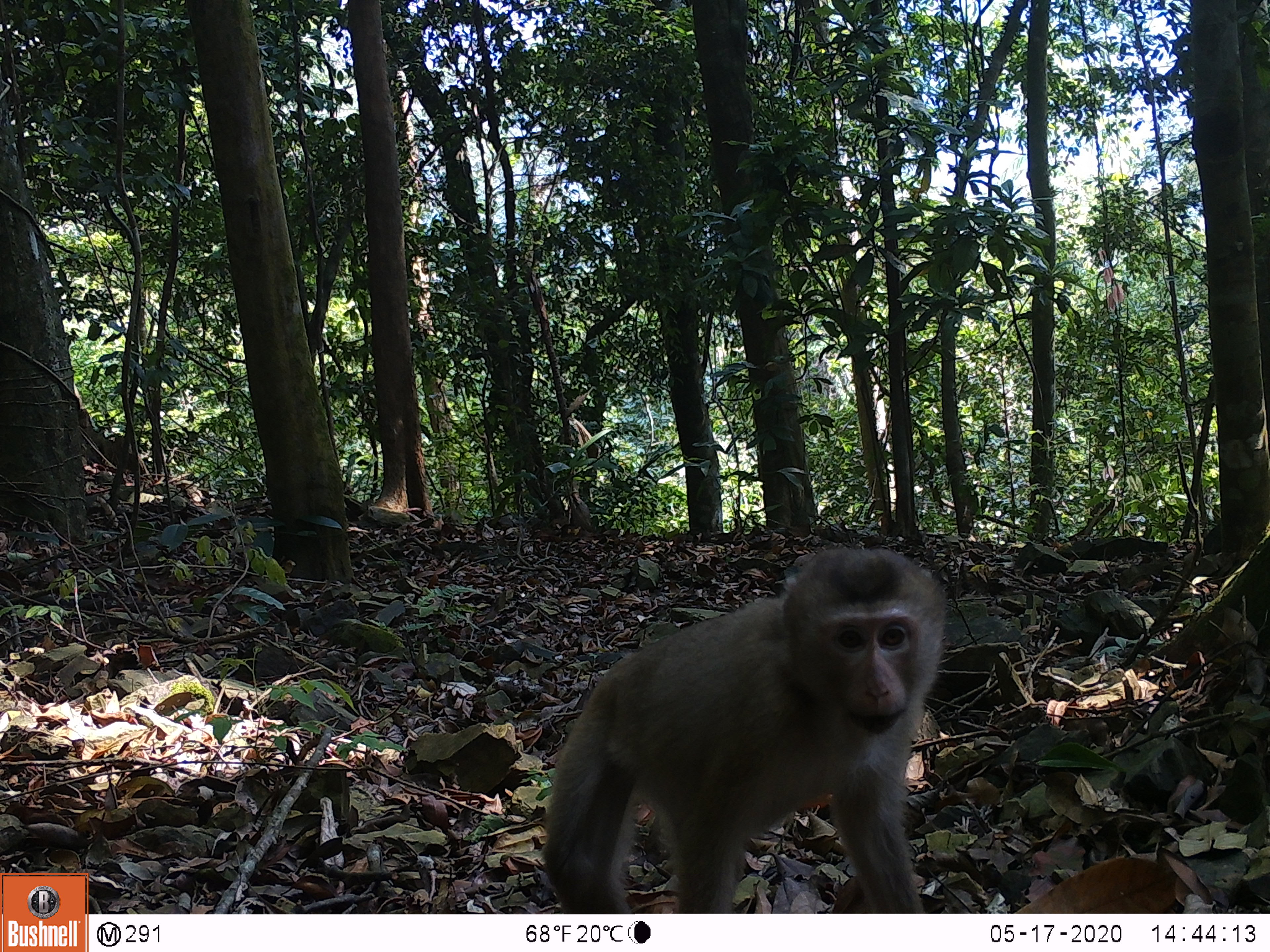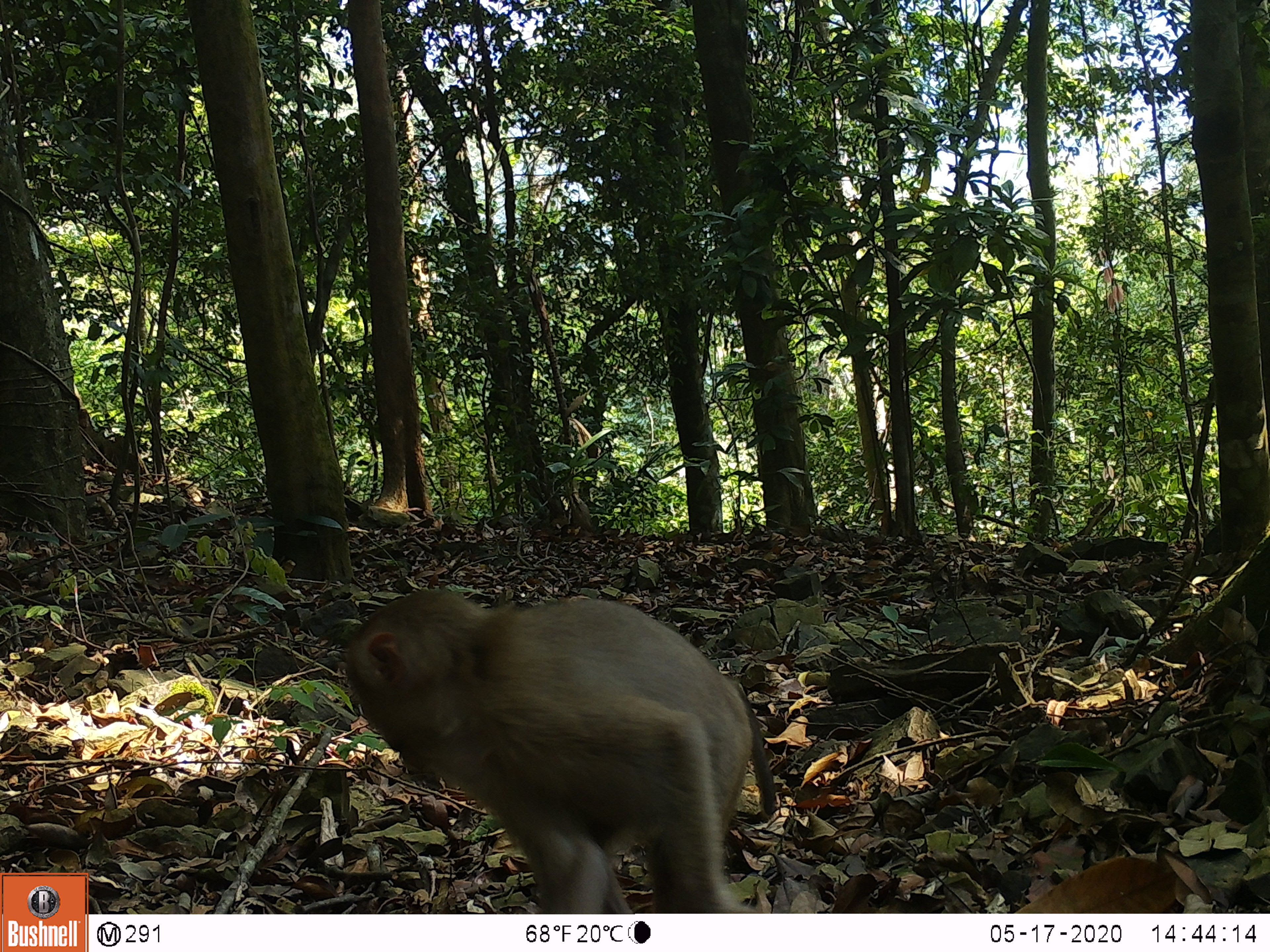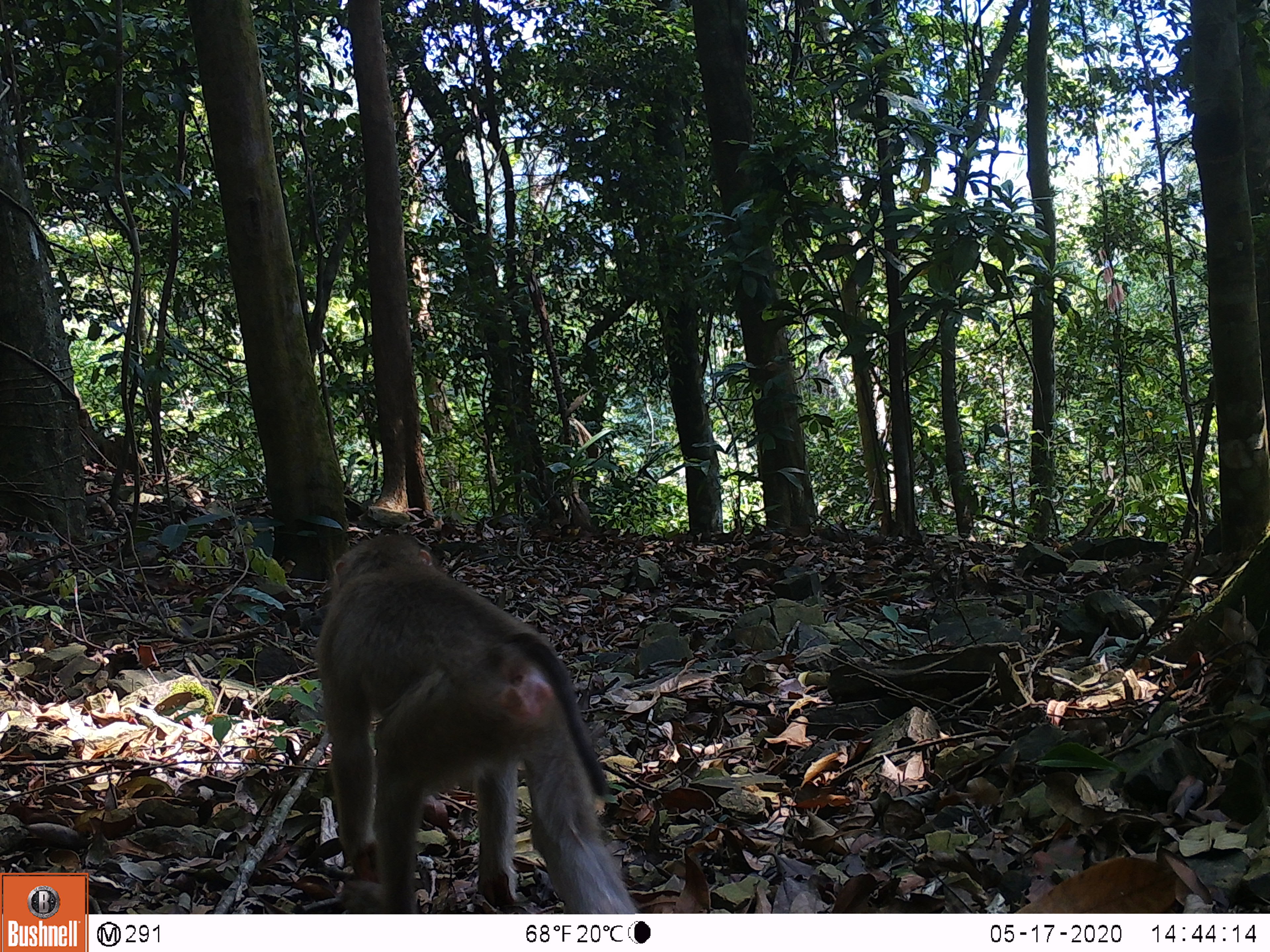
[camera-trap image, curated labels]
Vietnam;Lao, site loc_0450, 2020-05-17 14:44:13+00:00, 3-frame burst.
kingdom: Animalia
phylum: Chordata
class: Mammalia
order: Primates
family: Cercopithecidae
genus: Macaca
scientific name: Macaca nemestrina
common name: pig-tailed macaque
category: pig tailed macaque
Pig tailed macaque (pig-tailed macaque) (Macaca nemestrina). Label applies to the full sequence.